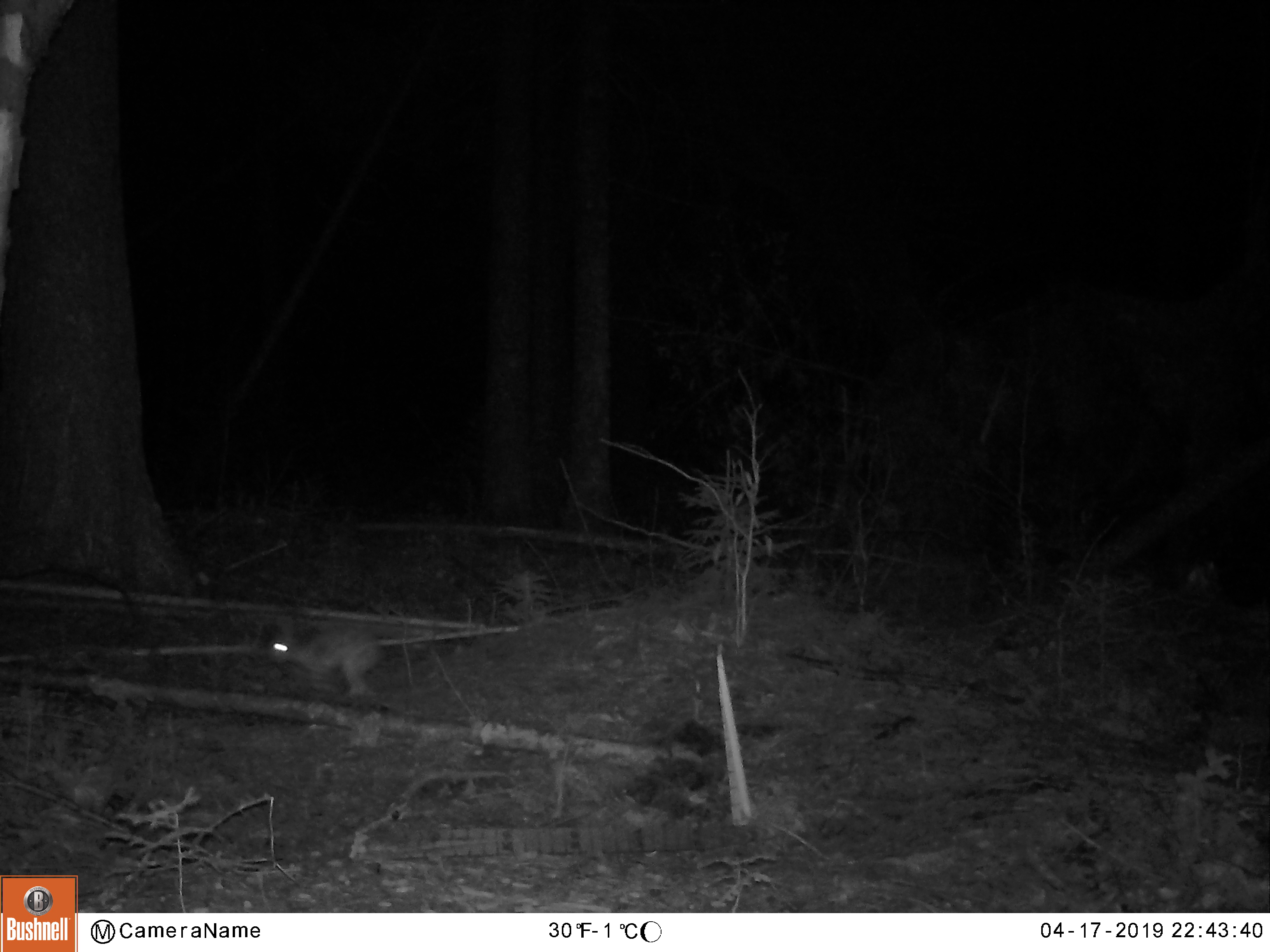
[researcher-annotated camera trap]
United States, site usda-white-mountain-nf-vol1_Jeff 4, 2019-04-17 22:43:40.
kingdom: Animalia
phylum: Chordata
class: Mammalia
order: Lagomorpha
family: Leporidae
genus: Lepus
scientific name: Lepus americanus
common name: snowshoe hare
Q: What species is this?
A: Snowshoe hare (Lepus americanus).